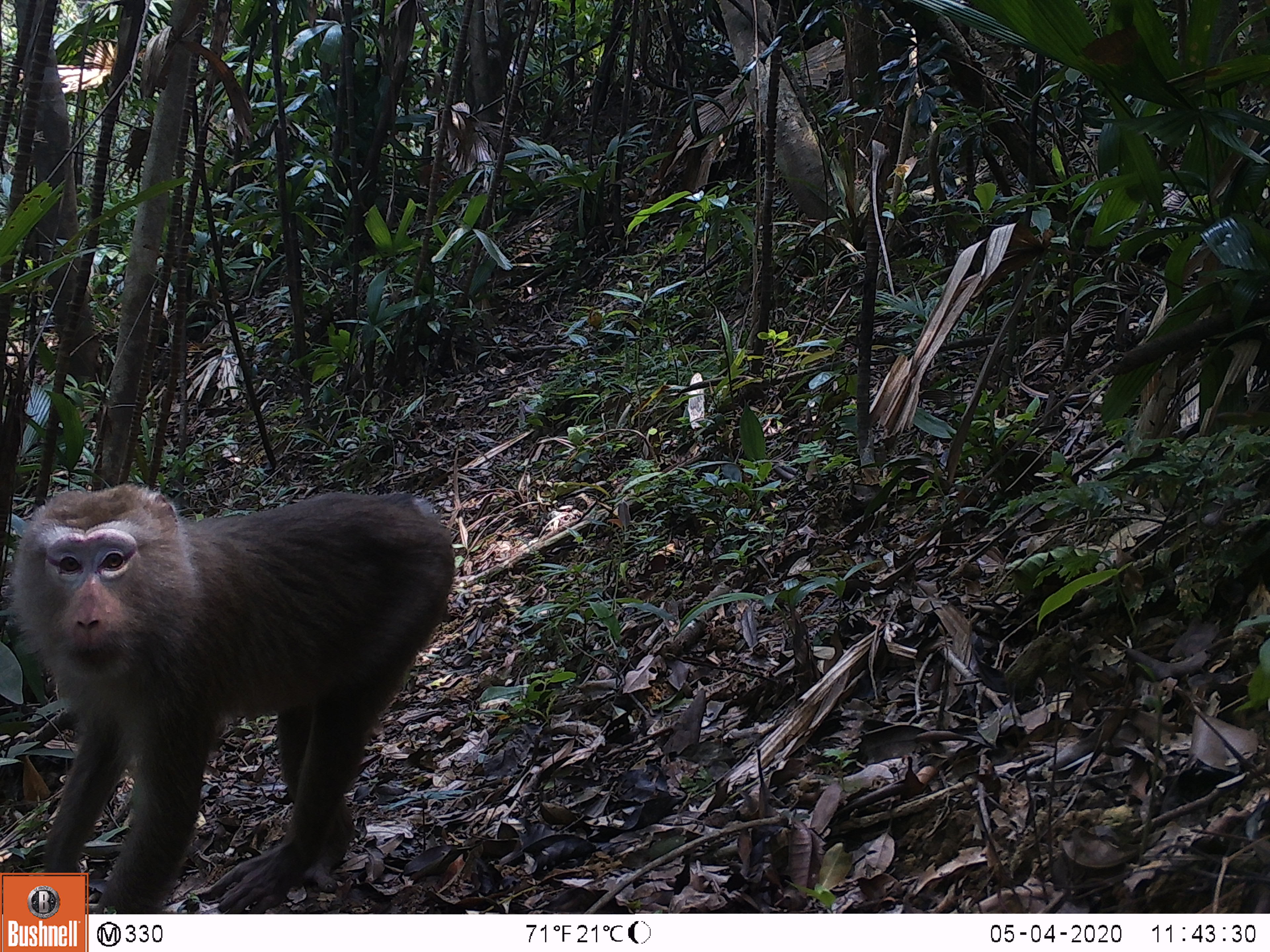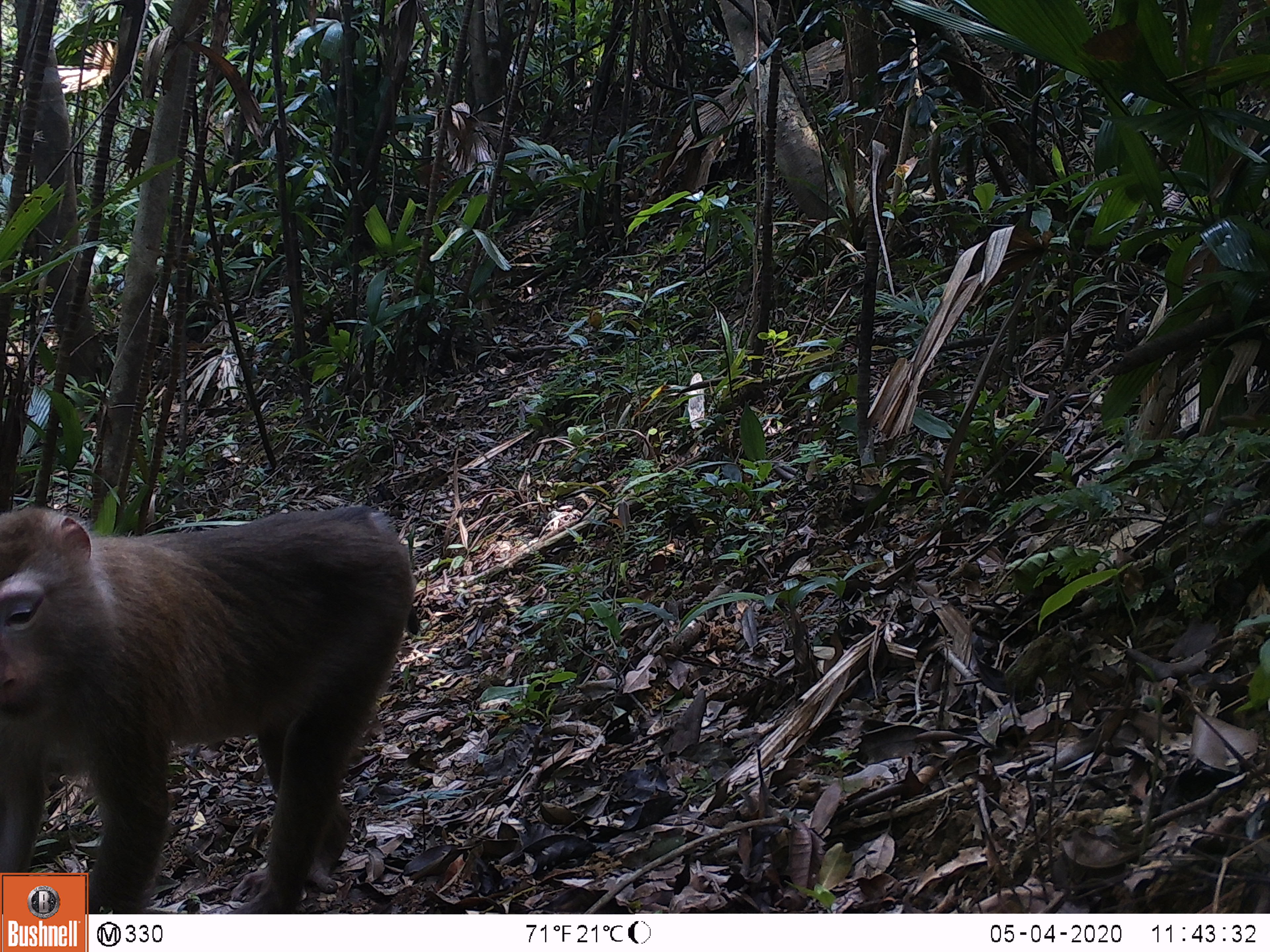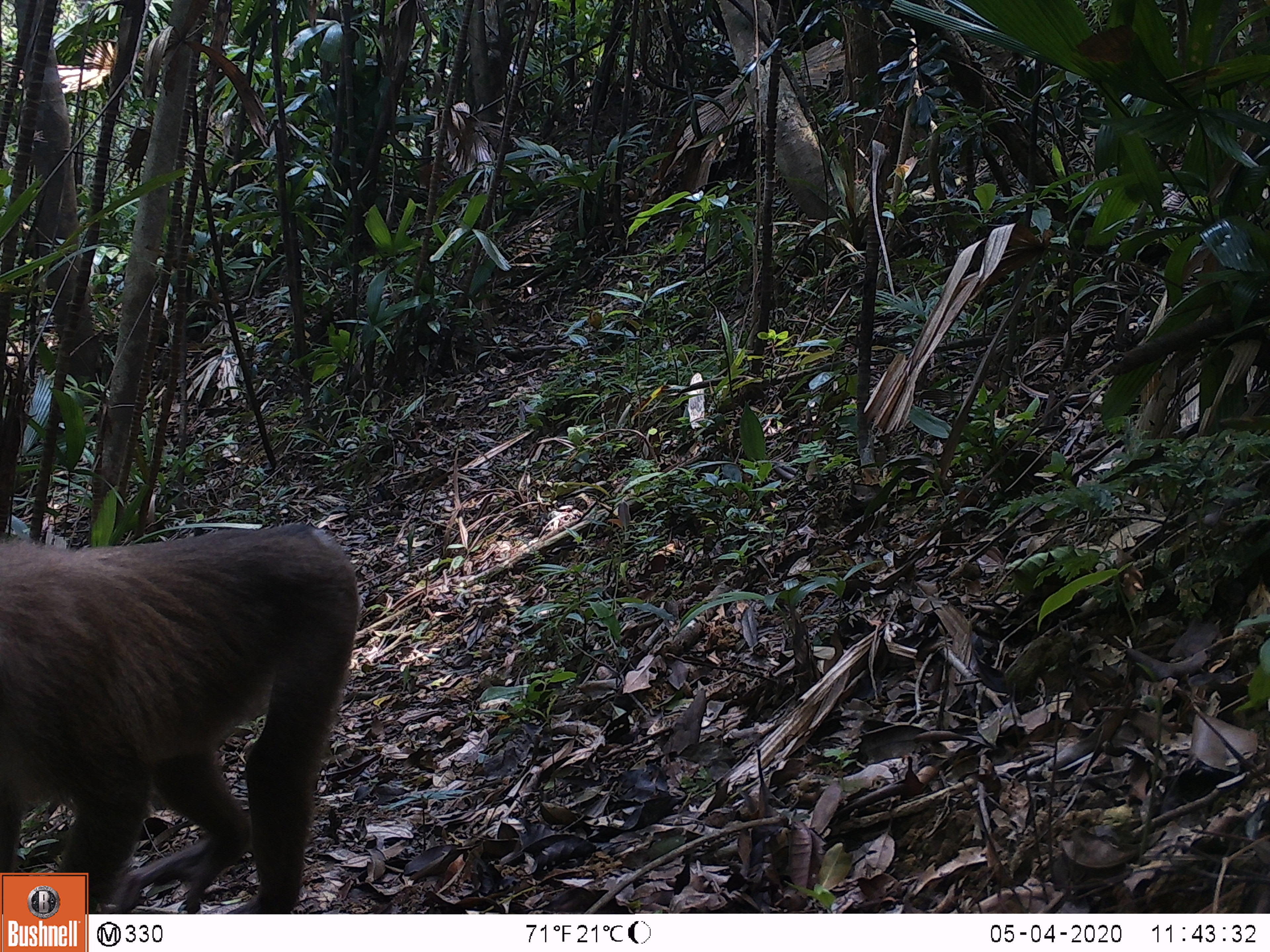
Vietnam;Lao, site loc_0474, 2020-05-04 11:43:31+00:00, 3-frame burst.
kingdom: Animalia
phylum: Chordata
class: Mammalia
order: Primates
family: Cercopithecidae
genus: Macaca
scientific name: Macaca nemestrina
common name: pig-tailed macaque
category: pig tailed macaque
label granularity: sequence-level